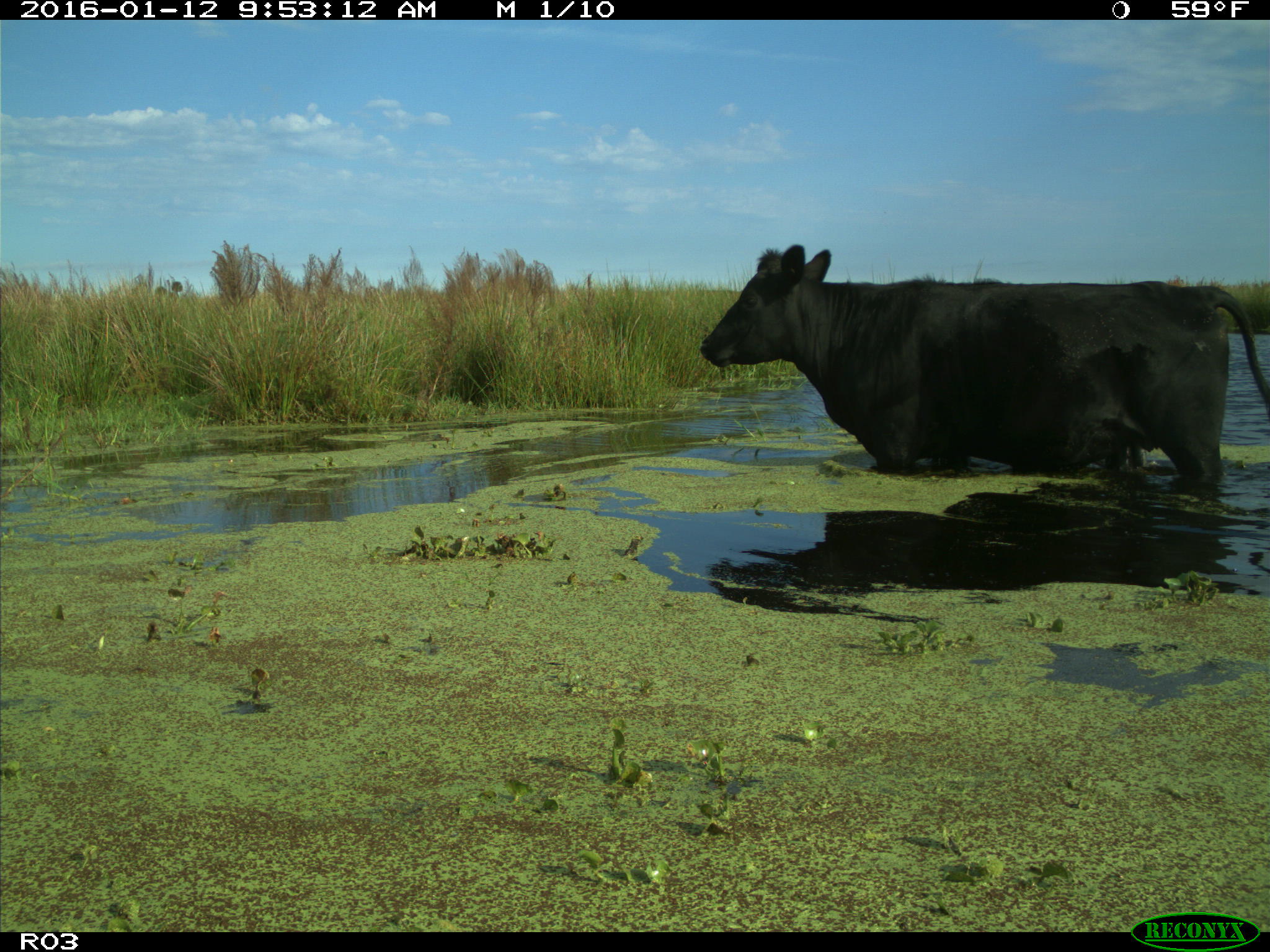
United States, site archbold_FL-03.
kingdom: Animalia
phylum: Chordata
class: Mammalia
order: Artiodactyla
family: Bovidae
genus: Bos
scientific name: Bos taurus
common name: domestic cow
Bos taurus (domestic cow).